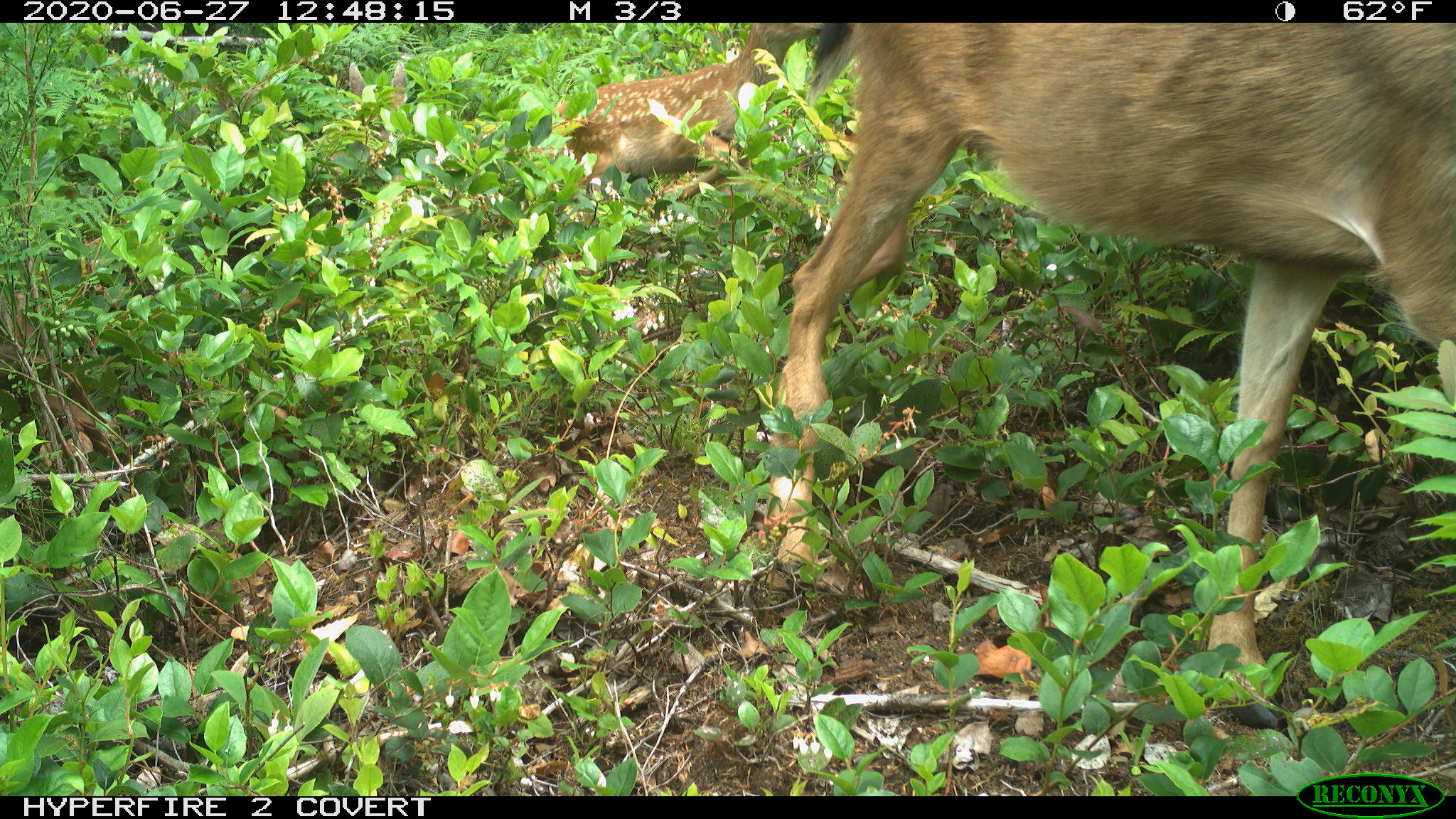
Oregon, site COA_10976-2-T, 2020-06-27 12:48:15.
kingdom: Animalia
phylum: Chordata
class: Mammalia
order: Artiodactyla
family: Cervidae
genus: Odocoileus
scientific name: Odocoileus hemionus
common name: black-tailed deer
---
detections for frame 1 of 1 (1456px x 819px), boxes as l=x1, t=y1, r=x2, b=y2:
black-tailed deer: l=556, t=25, r=1447, b=691